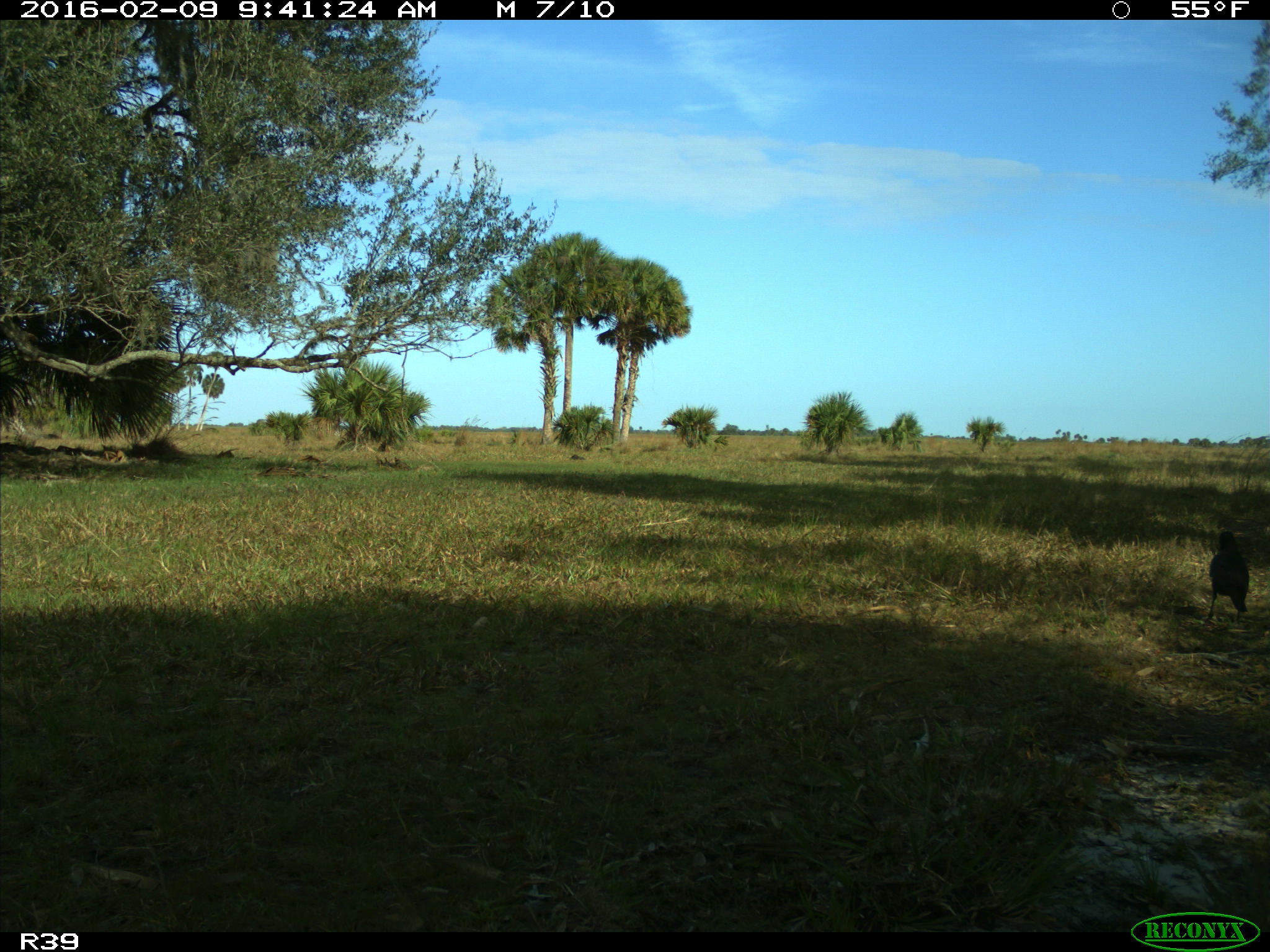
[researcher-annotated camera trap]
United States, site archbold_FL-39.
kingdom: Animalia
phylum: Chordata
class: Aves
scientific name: Aves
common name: birds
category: unidentified bird